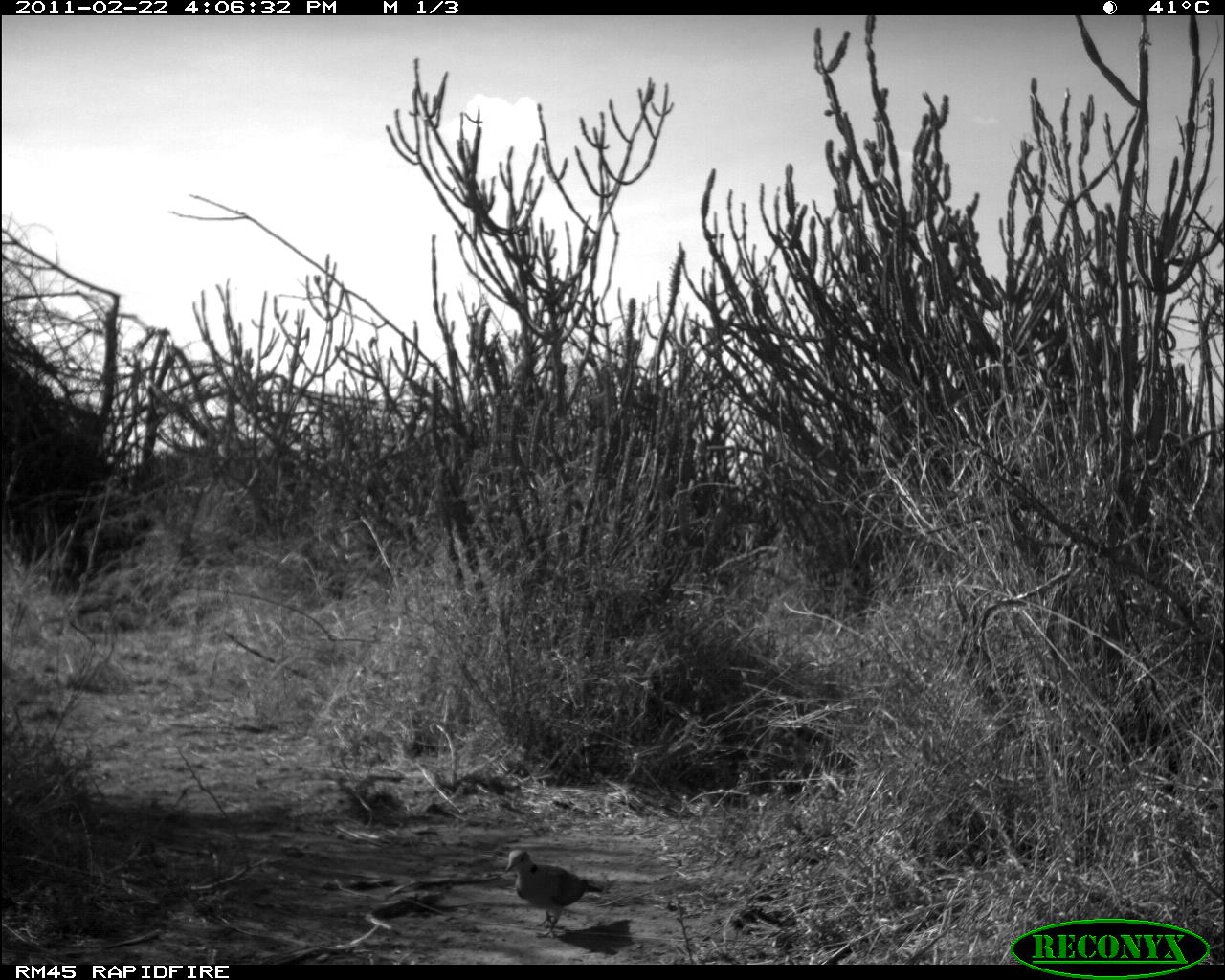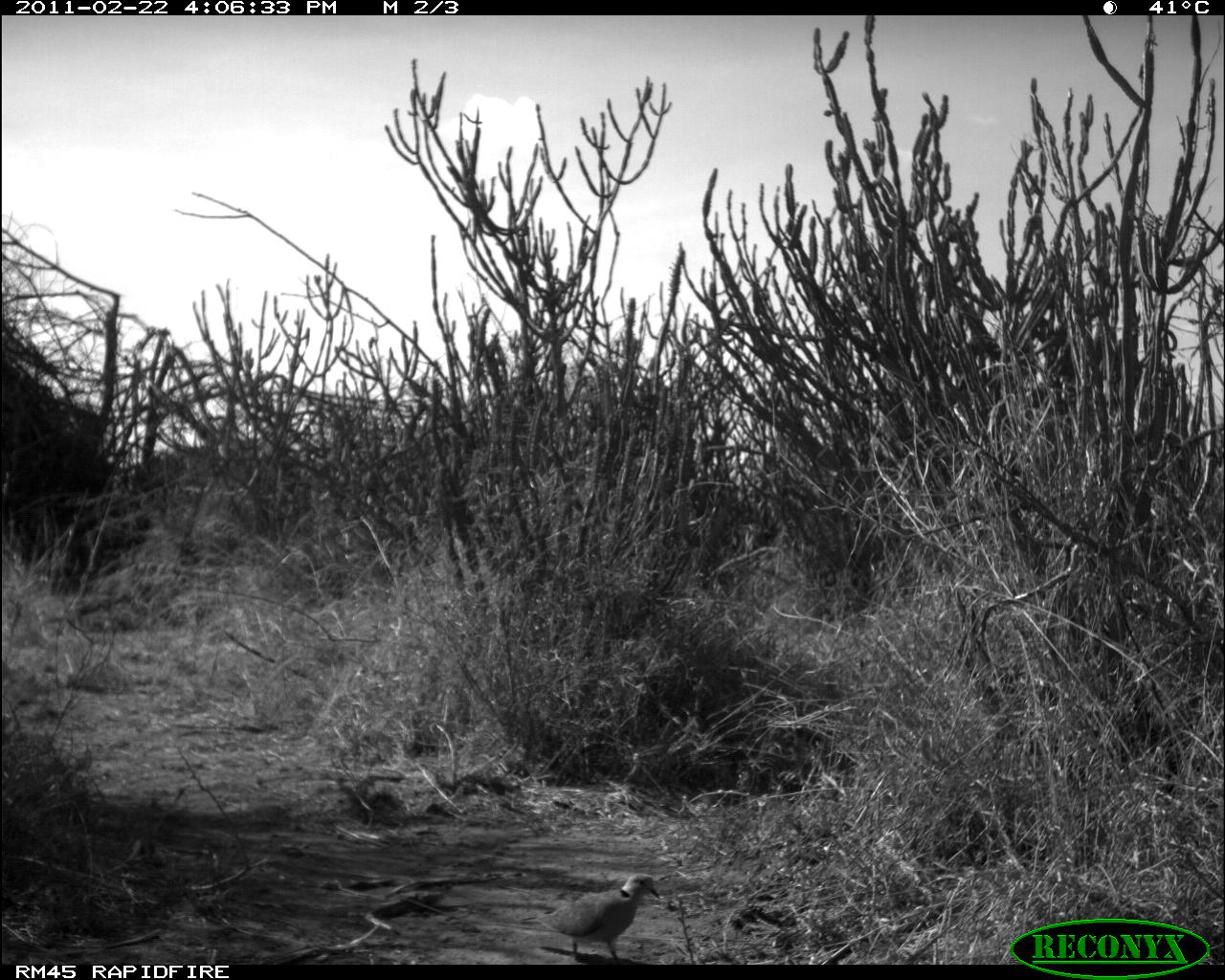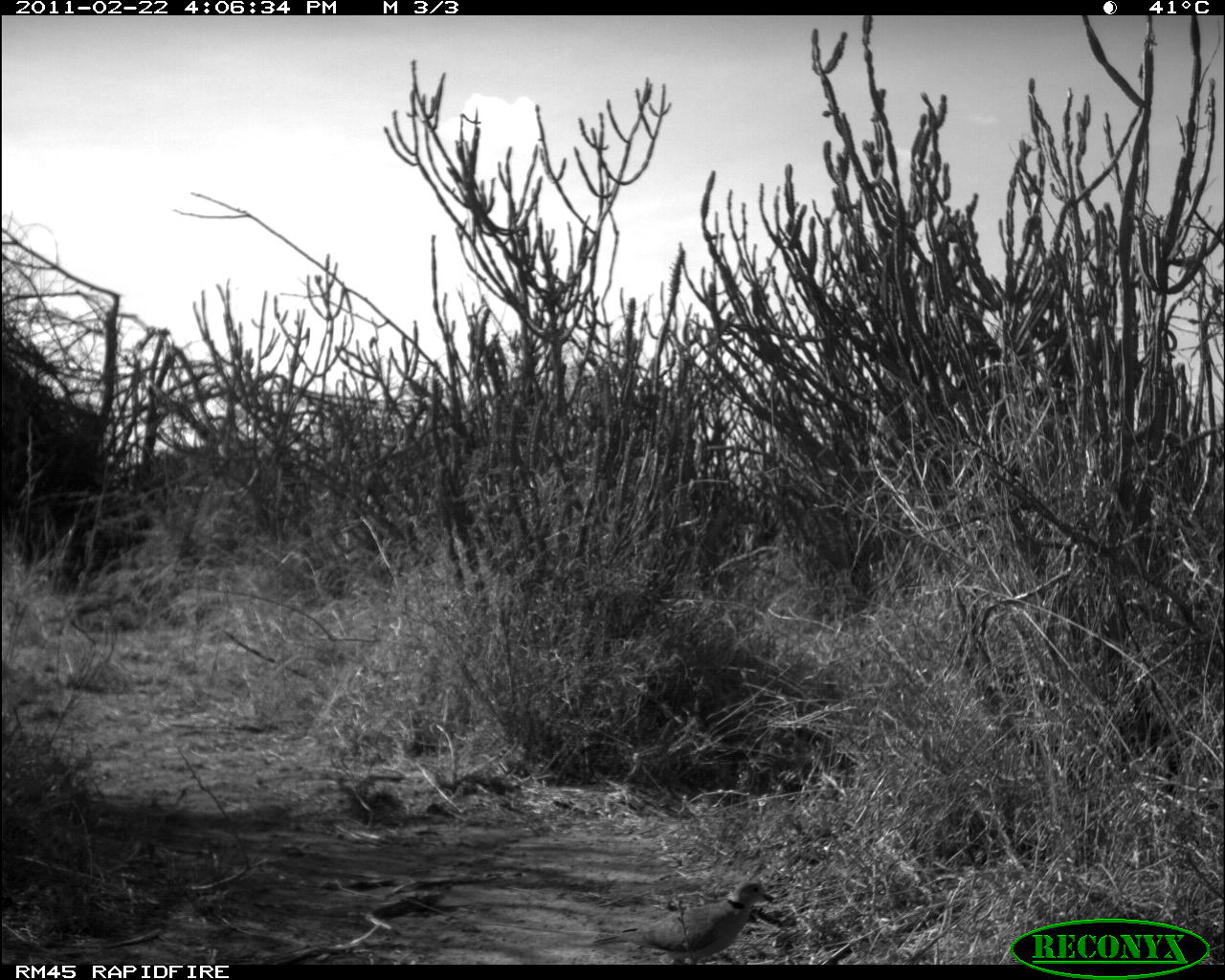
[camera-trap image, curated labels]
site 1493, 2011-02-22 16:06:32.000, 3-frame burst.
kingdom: Animalia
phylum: Chordata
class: Mammalia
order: Artiodactyla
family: Bovidae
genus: Madoqua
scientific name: Madoqua guentheri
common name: günther's dik-dik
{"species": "Madoqua guentheri (günther's dik-dik)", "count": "1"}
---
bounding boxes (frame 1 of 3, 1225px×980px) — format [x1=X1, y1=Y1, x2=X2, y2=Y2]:
madoqua guentheri: [x1=504, y1=848, x2=603, y2=939]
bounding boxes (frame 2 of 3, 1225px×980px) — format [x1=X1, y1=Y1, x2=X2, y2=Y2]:
madoqua guentheri: [x1=533, y1=872, x2=659, y2=961]